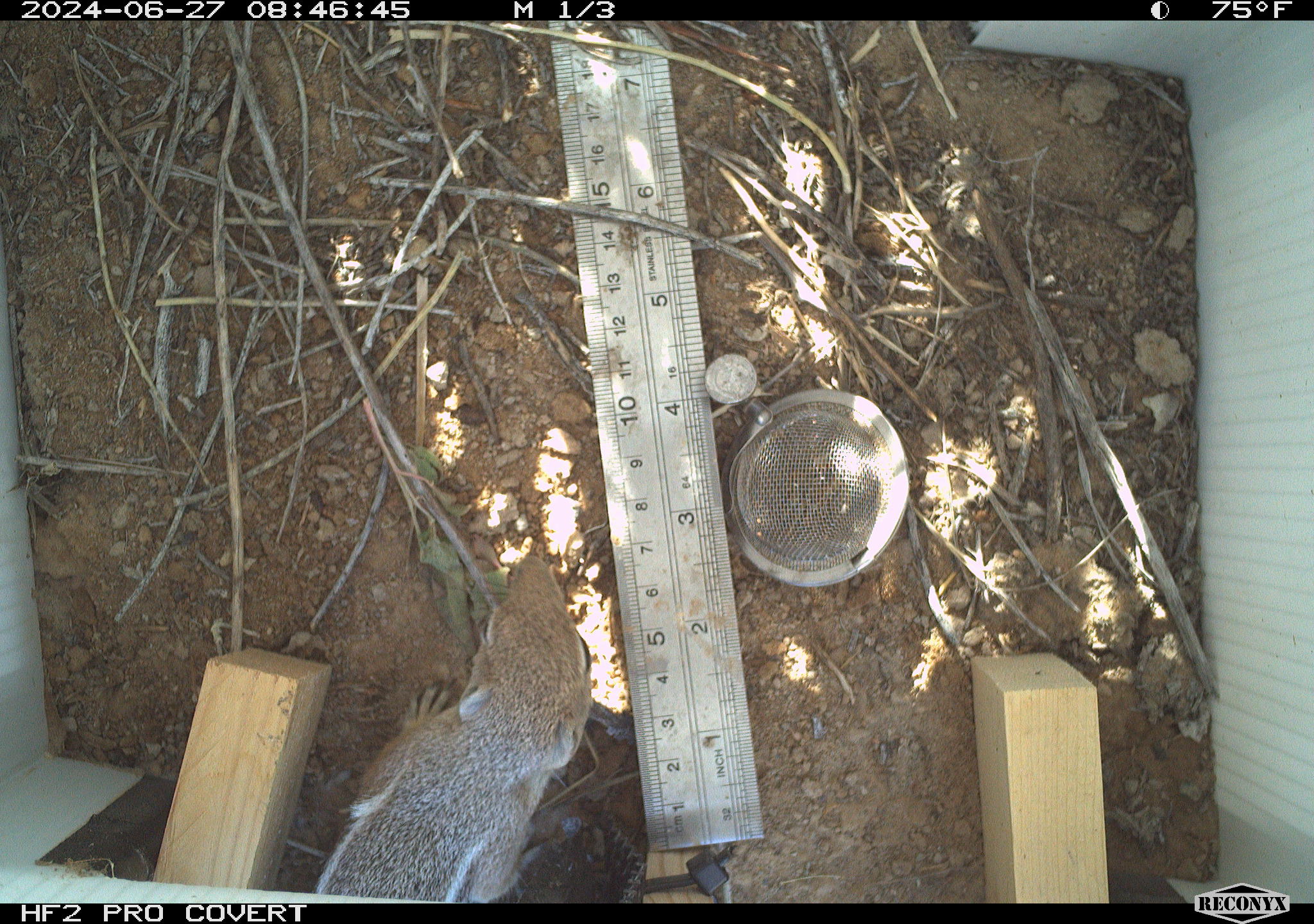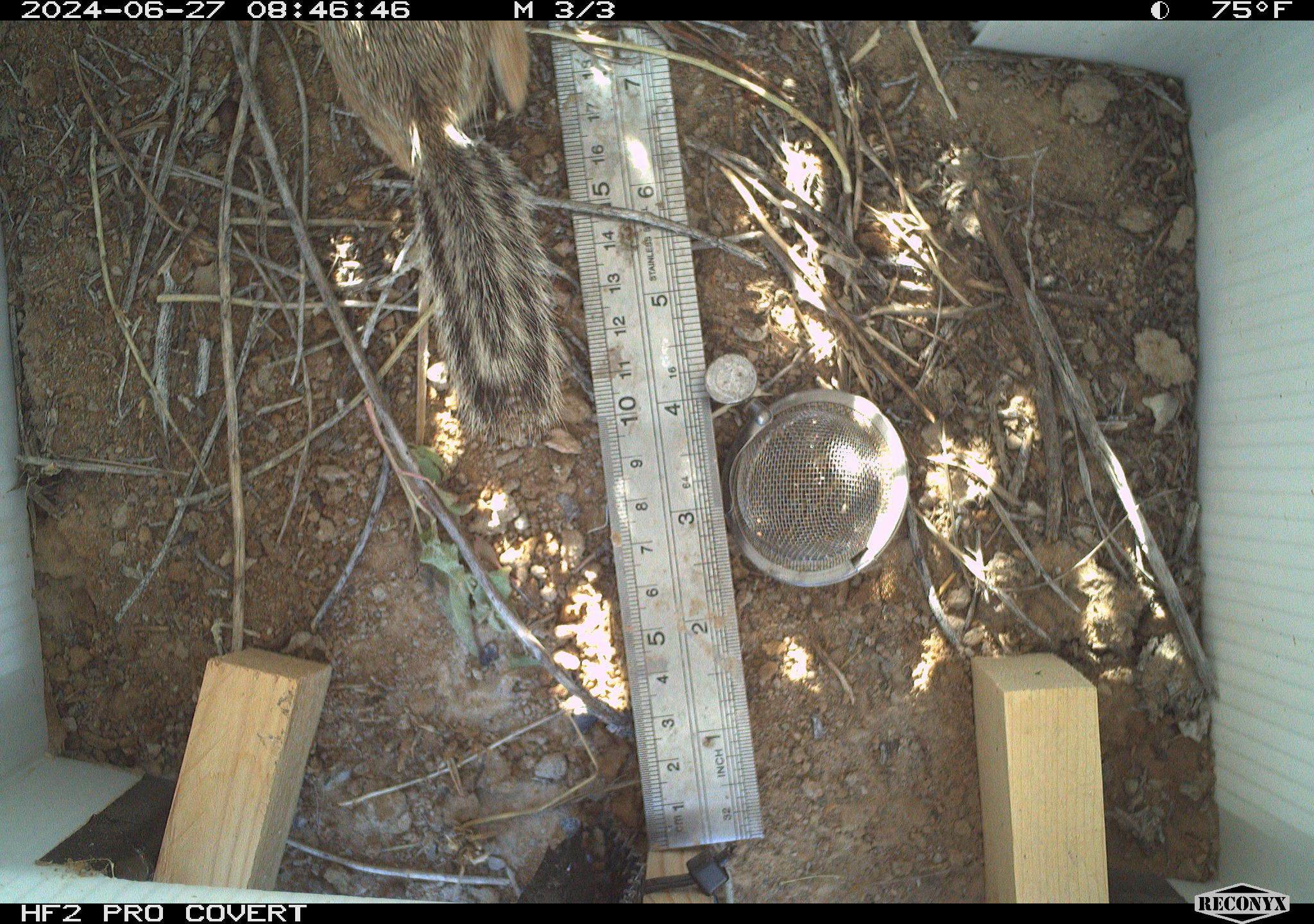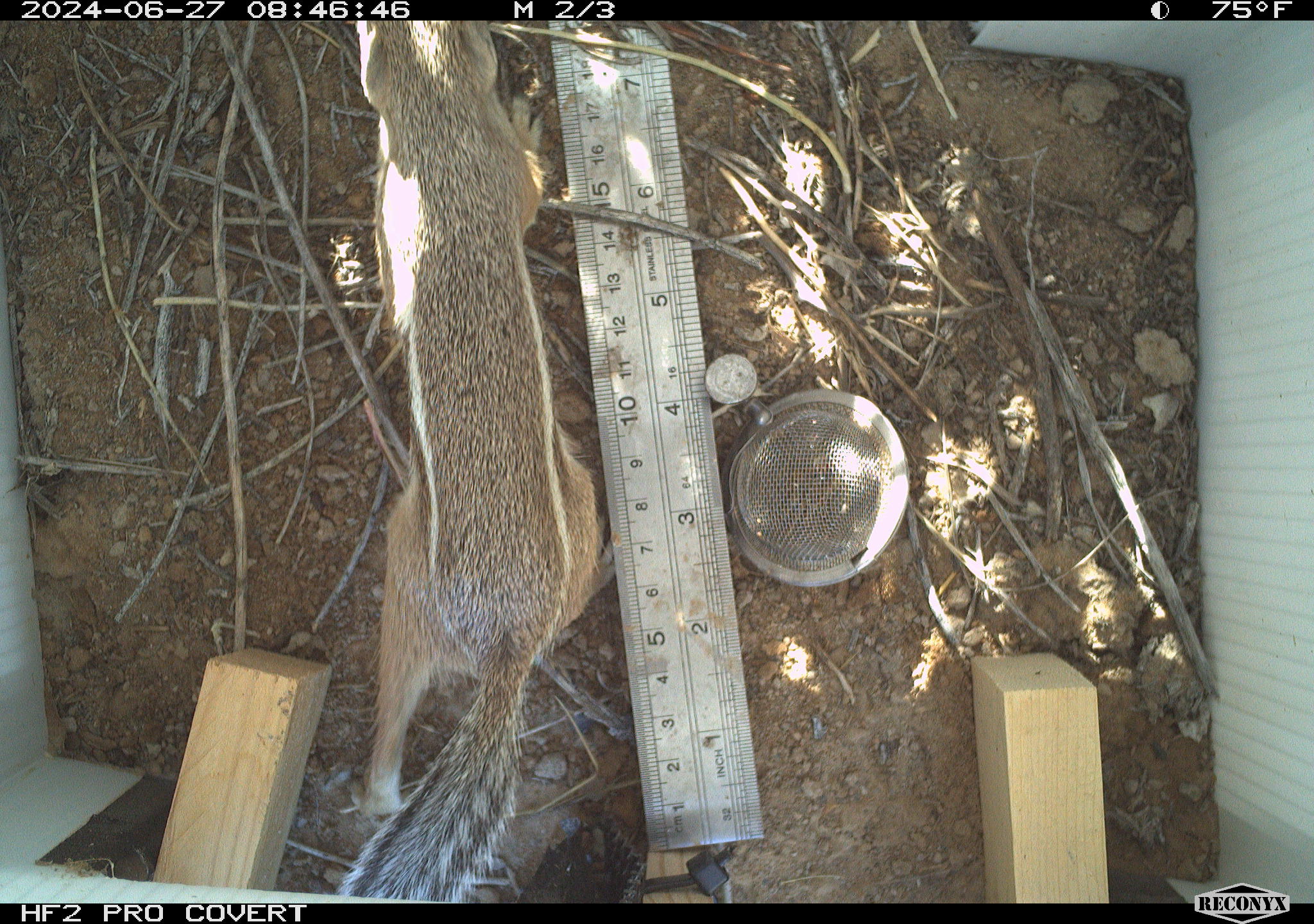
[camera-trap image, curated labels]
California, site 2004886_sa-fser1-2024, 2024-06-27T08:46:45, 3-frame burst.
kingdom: Animalia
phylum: Chordata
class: Mammalia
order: Rodentia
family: Sciuridae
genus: Ammospermophilus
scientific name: Ammospermophilus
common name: antelope ground squirrels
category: ammospermophilus species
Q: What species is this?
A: Ammospermophilus species (antelope ground squirrels) (Ammospermophilus).